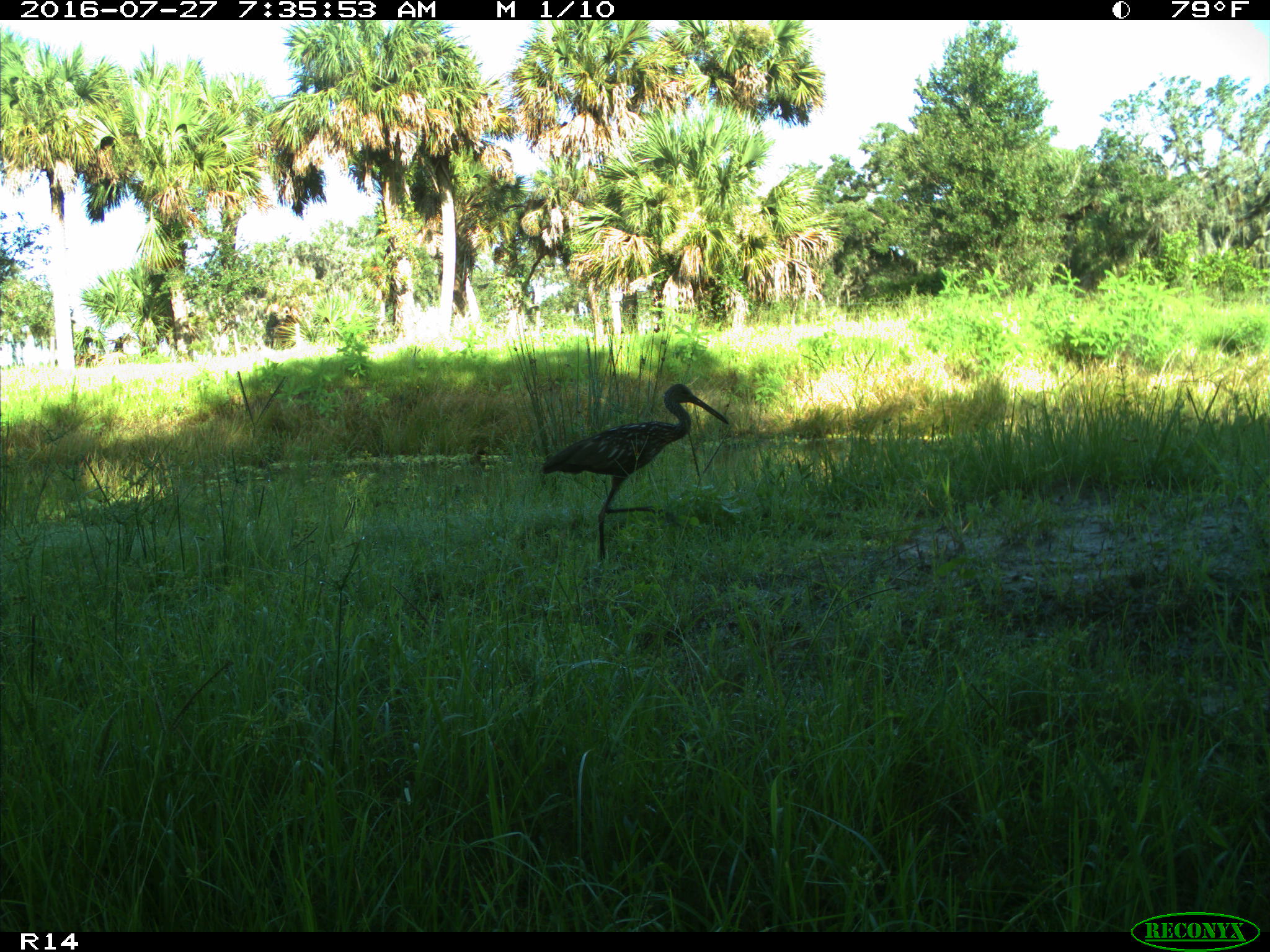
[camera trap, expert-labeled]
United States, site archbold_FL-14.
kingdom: Animalia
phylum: Chordata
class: Aves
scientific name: Aves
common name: birds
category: unidentified bird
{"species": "unidentified bird (birds) (Aves)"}